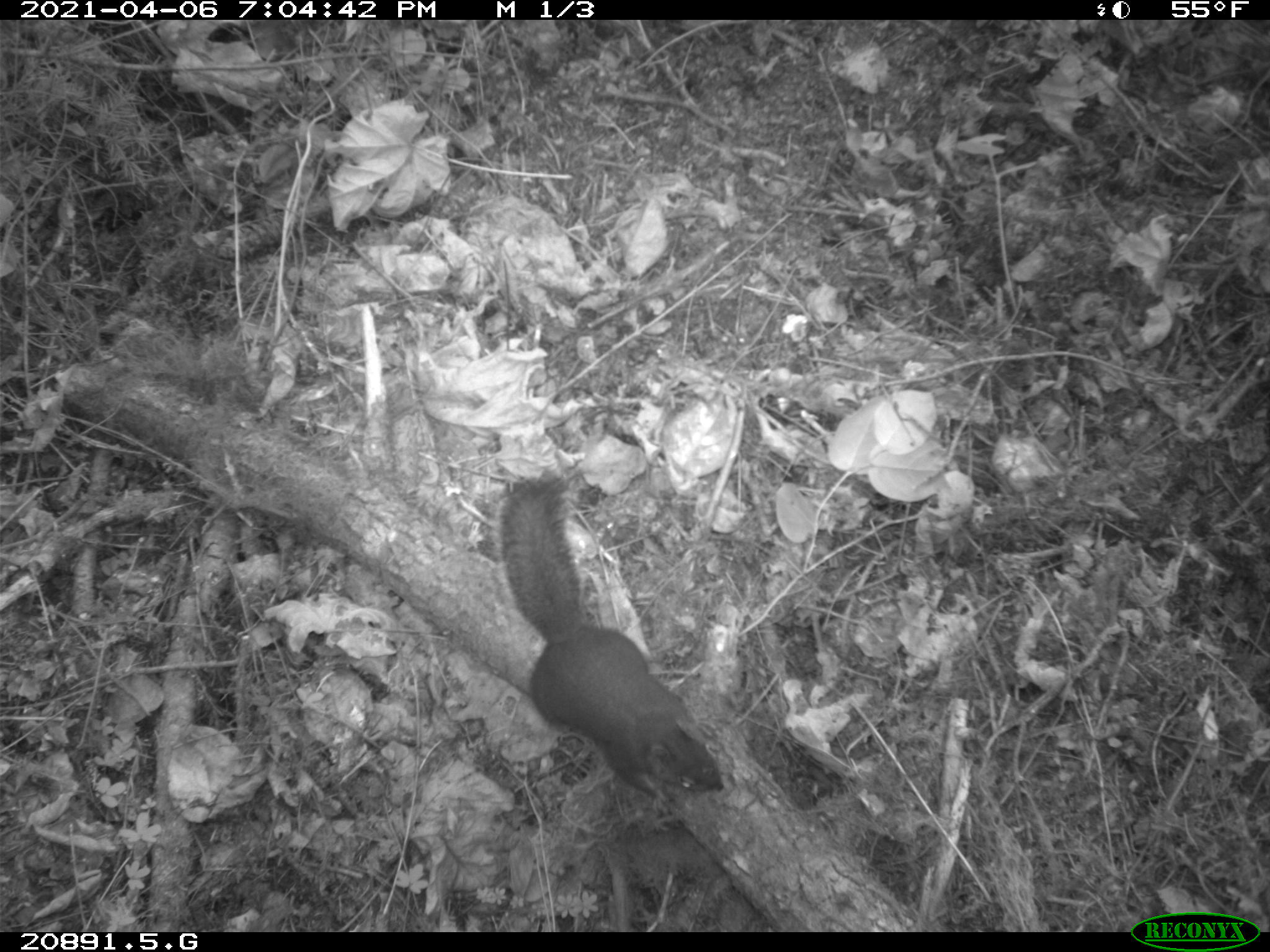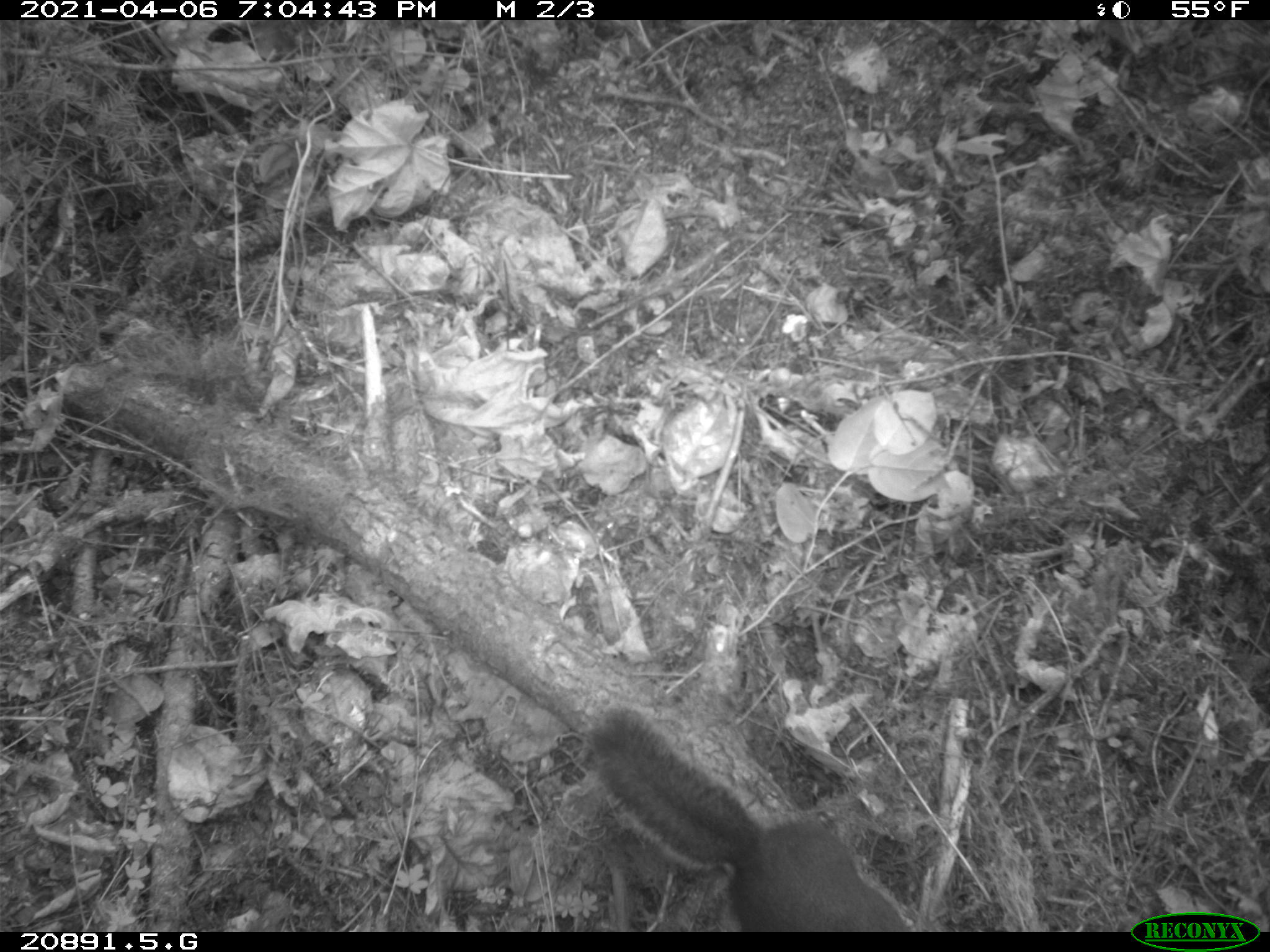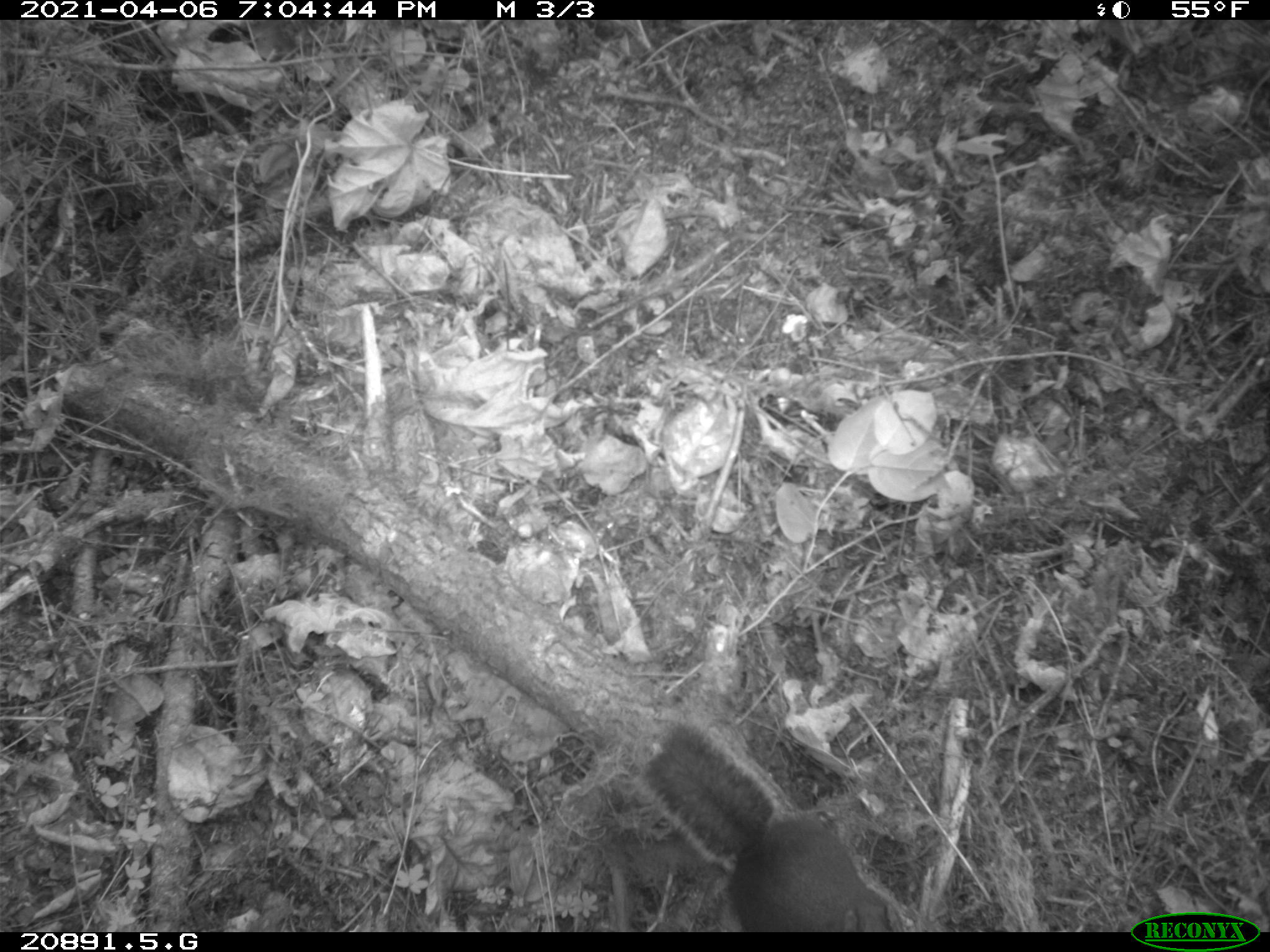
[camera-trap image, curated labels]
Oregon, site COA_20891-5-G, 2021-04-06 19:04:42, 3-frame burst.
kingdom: Animalia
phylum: Chordata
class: Mammalia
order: Rodentia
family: Sciuridae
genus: Tamiasciurus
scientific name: Tamiasciurus douglasii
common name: douglas squirrel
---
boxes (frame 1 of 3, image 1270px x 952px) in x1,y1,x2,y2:
douglas squirrel: 491,468,729,806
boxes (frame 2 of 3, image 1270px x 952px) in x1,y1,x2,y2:
douglas squirrel: 584,696,910,927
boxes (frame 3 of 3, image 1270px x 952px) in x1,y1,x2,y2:
douglas squirrel: 625,717,908,927